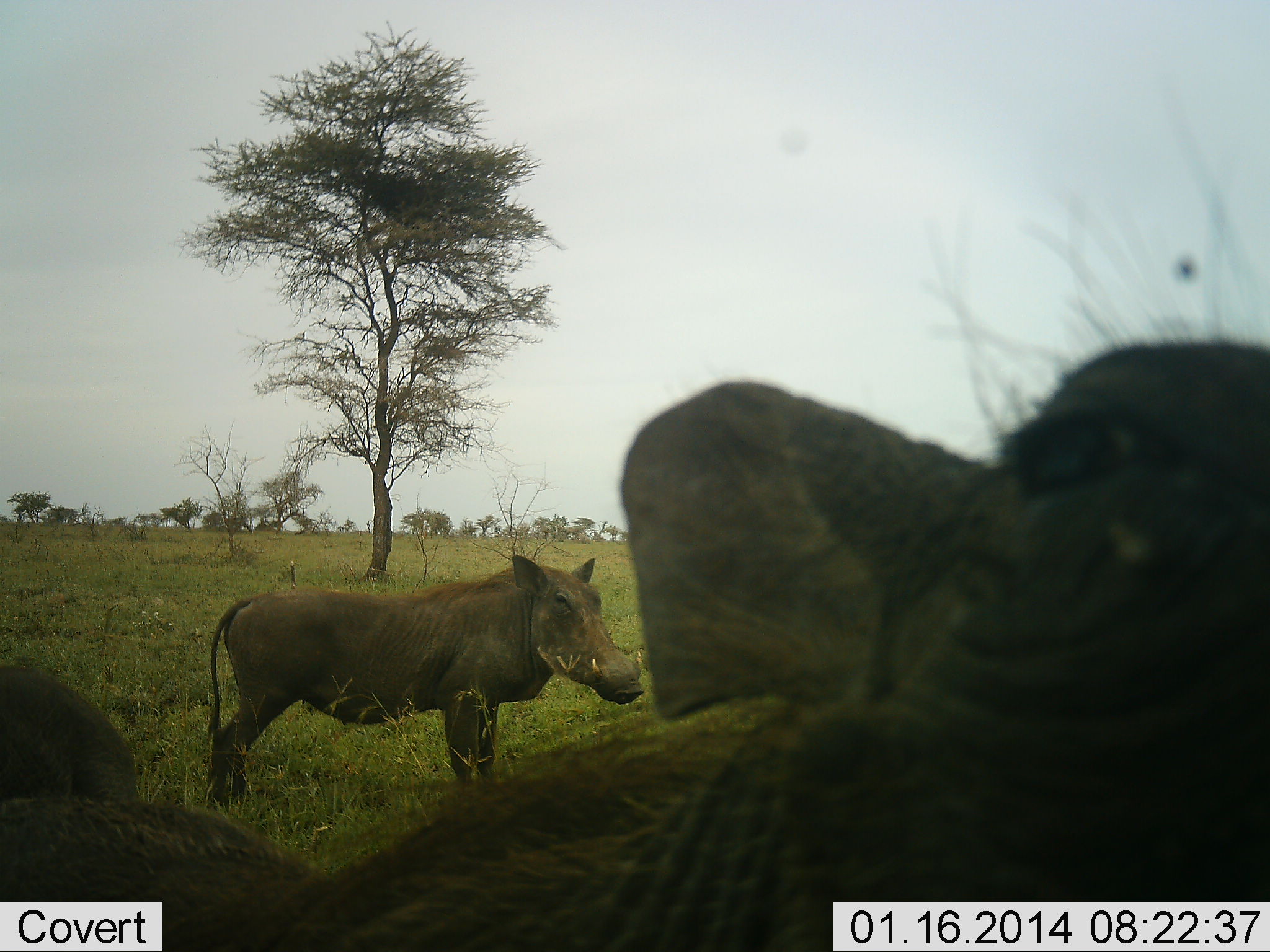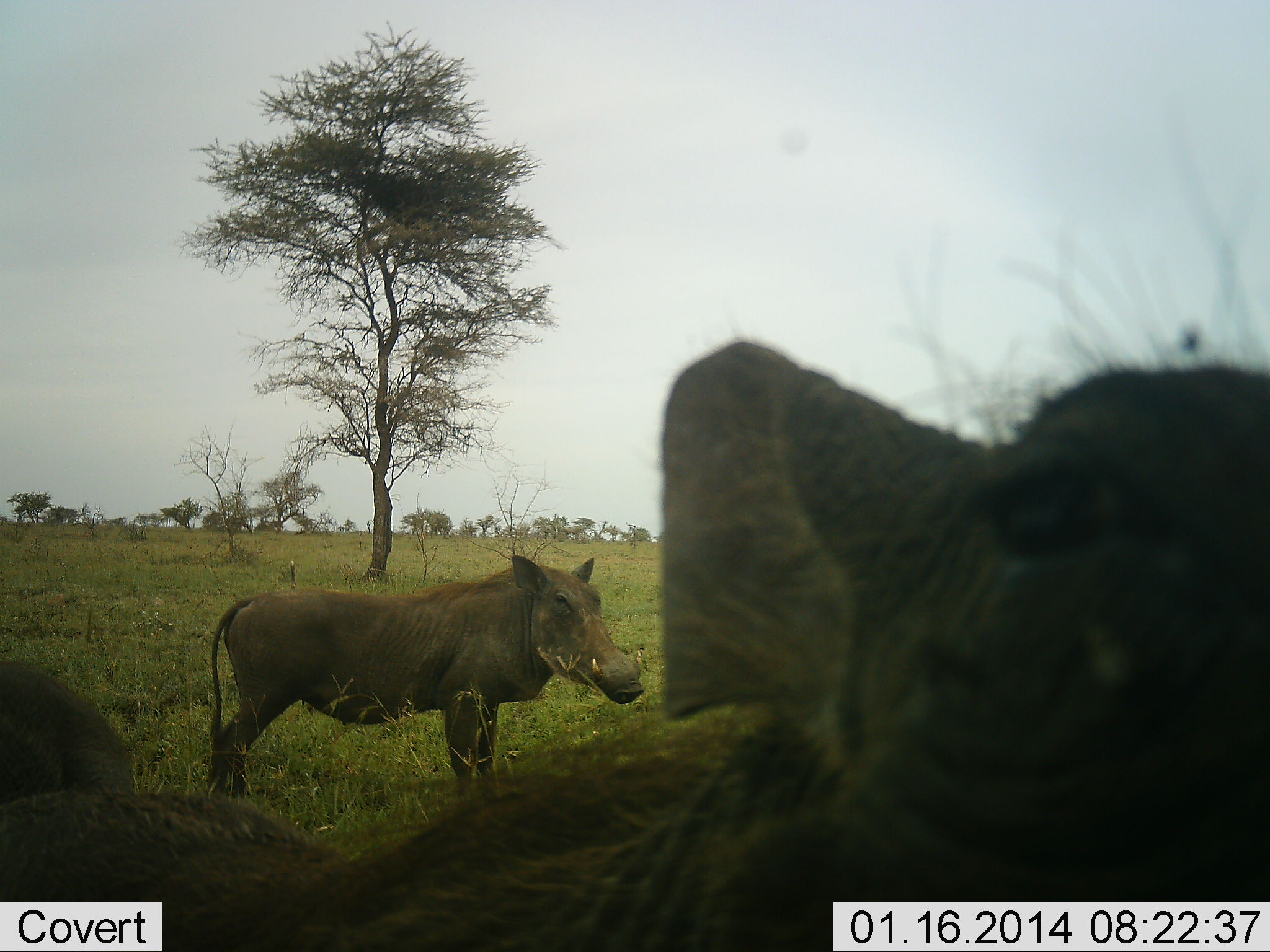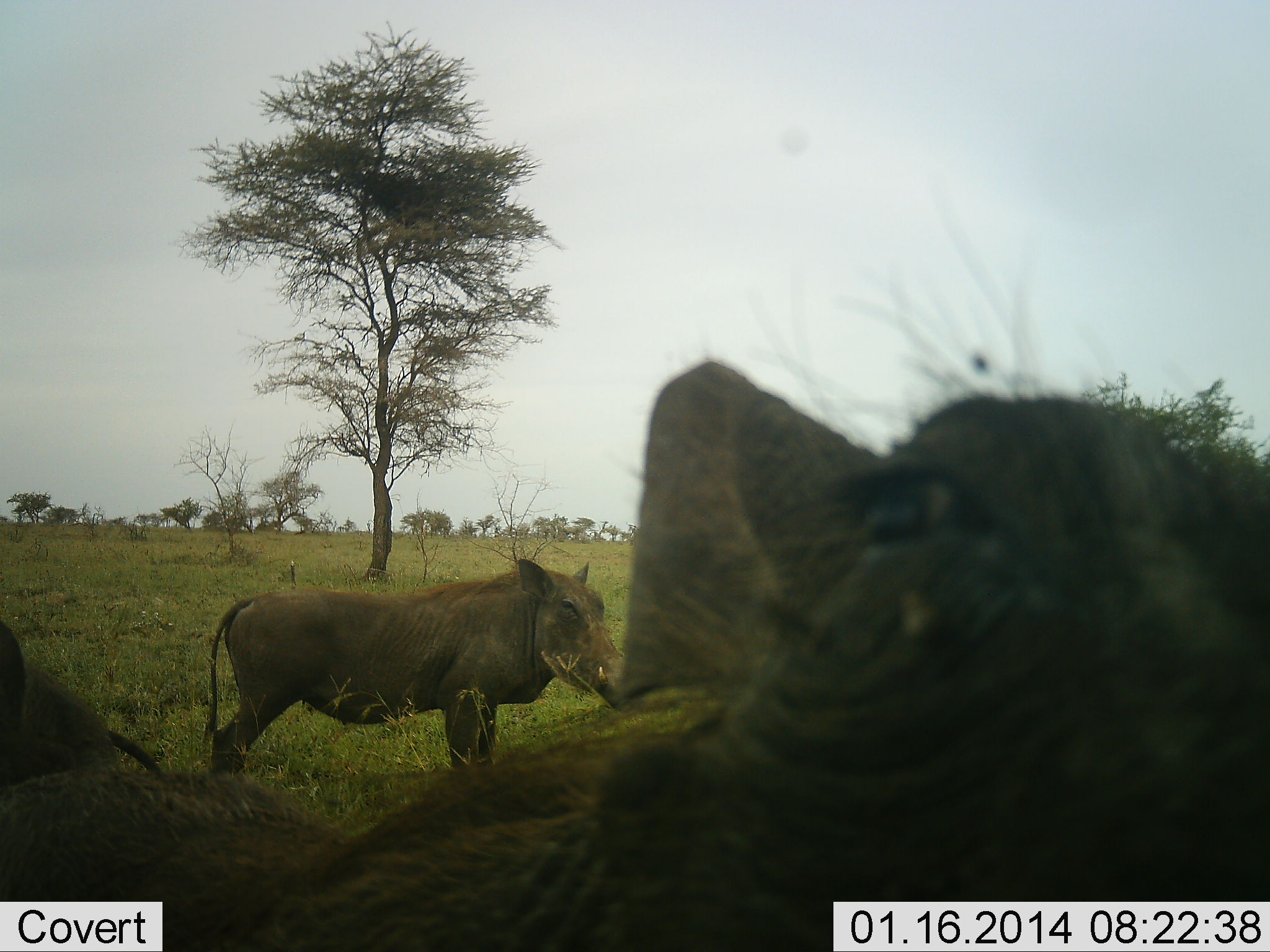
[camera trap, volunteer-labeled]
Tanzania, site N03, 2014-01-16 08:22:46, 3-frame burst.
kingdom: Animalia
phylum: Chordata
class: Mammalia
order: Artiodactyla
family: Suidae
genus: Phacochoerus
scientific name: Phacochoerus africanus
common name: warthog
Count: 3.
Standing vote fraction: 100%.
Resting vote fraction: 0%.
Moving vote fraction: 0%.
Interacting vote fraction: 18%.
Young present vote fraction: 0%.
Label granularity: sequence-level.